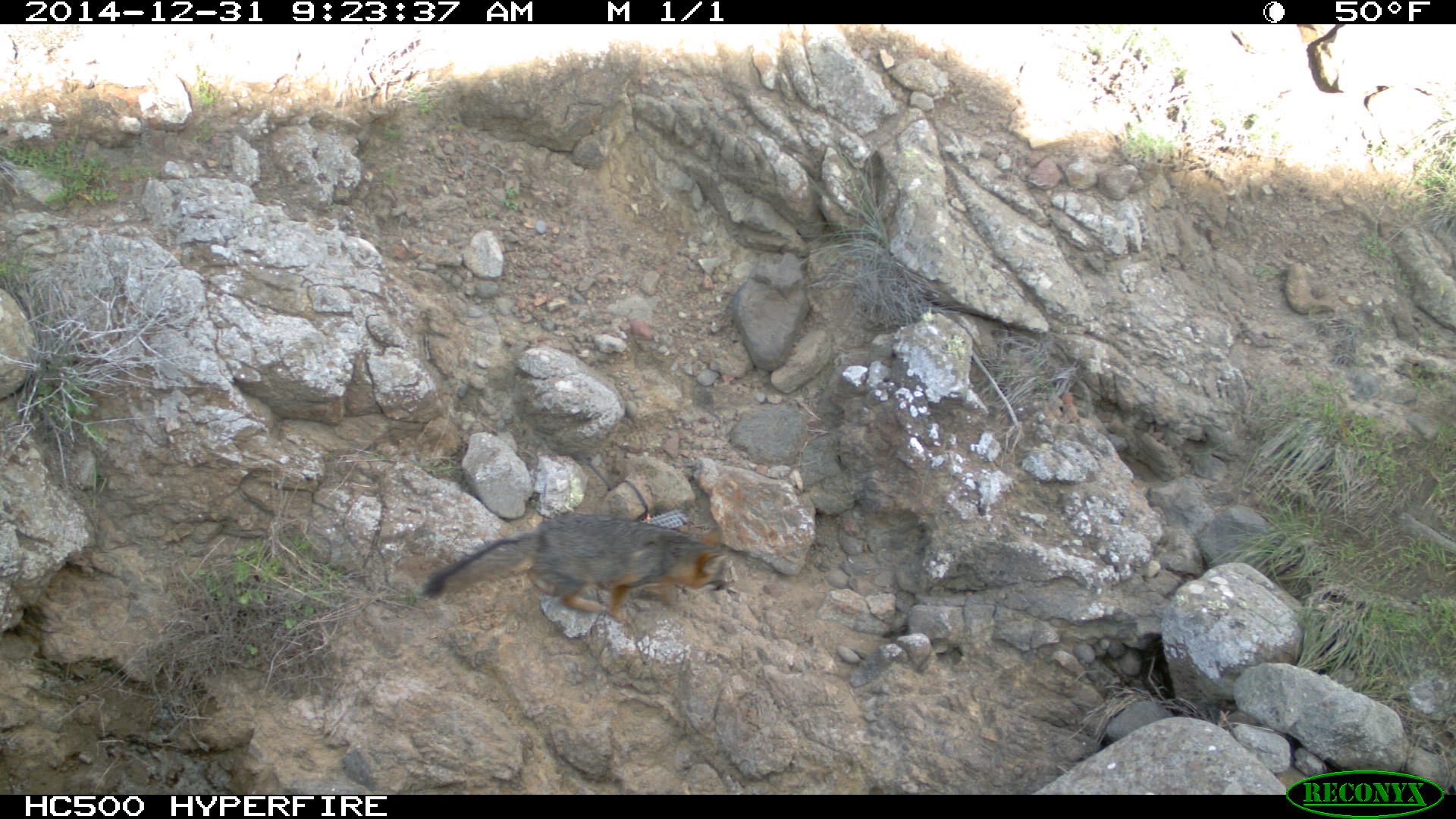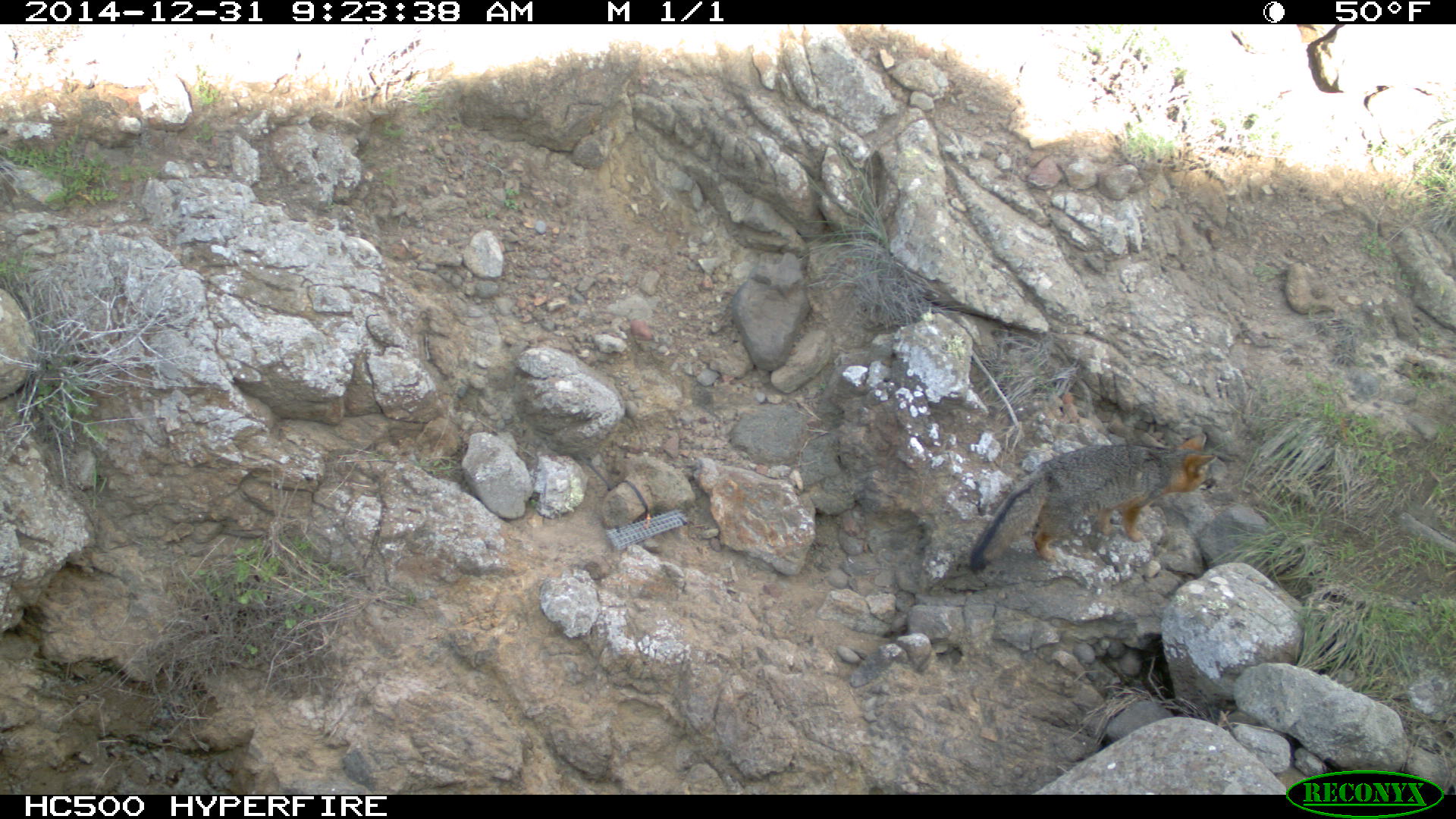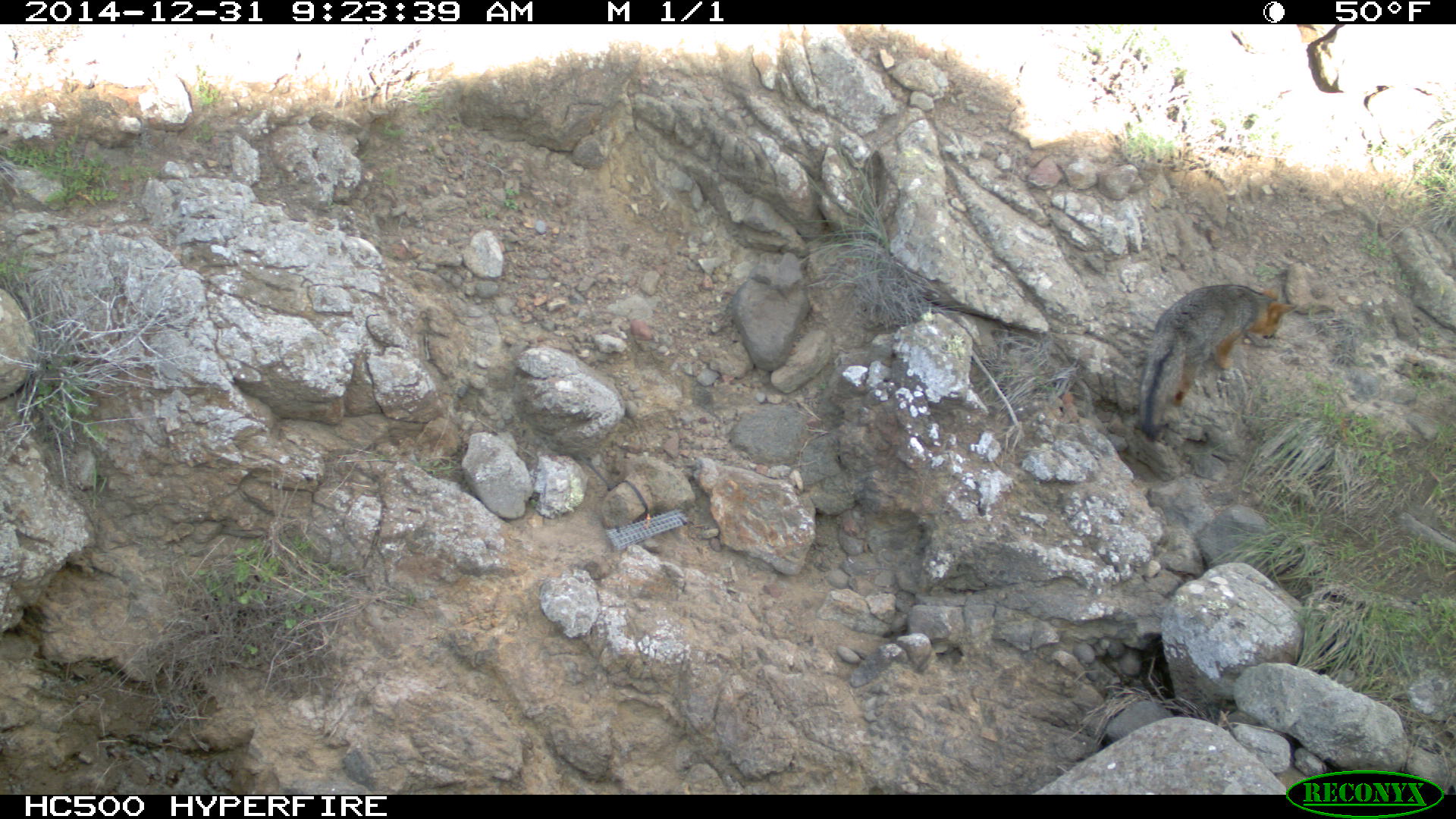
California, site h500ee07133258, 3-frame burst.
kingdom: Animalia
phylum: Chordata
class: Mammalia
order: Carnivora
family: Canidae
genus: Urocyon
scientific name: Urocyon littoralis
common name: island fox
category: fox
Fox (island fox) (Urocyon littoralis).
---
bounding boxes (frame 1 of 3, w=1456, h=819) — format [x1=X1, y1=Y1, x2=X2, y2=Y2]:
fox: [x1=420, y1=514, x2=736, y2=625]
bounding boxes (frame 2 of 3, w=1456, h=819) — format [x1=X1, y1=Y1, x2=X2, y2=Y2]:
fox: [x1=967, y1=434, x2=1216, y2=573]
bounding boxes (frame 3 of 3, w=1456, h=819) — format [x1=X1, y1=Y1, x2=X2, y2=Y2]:
fox: [x1=1138, y1=284, x2=1298, y2=441]